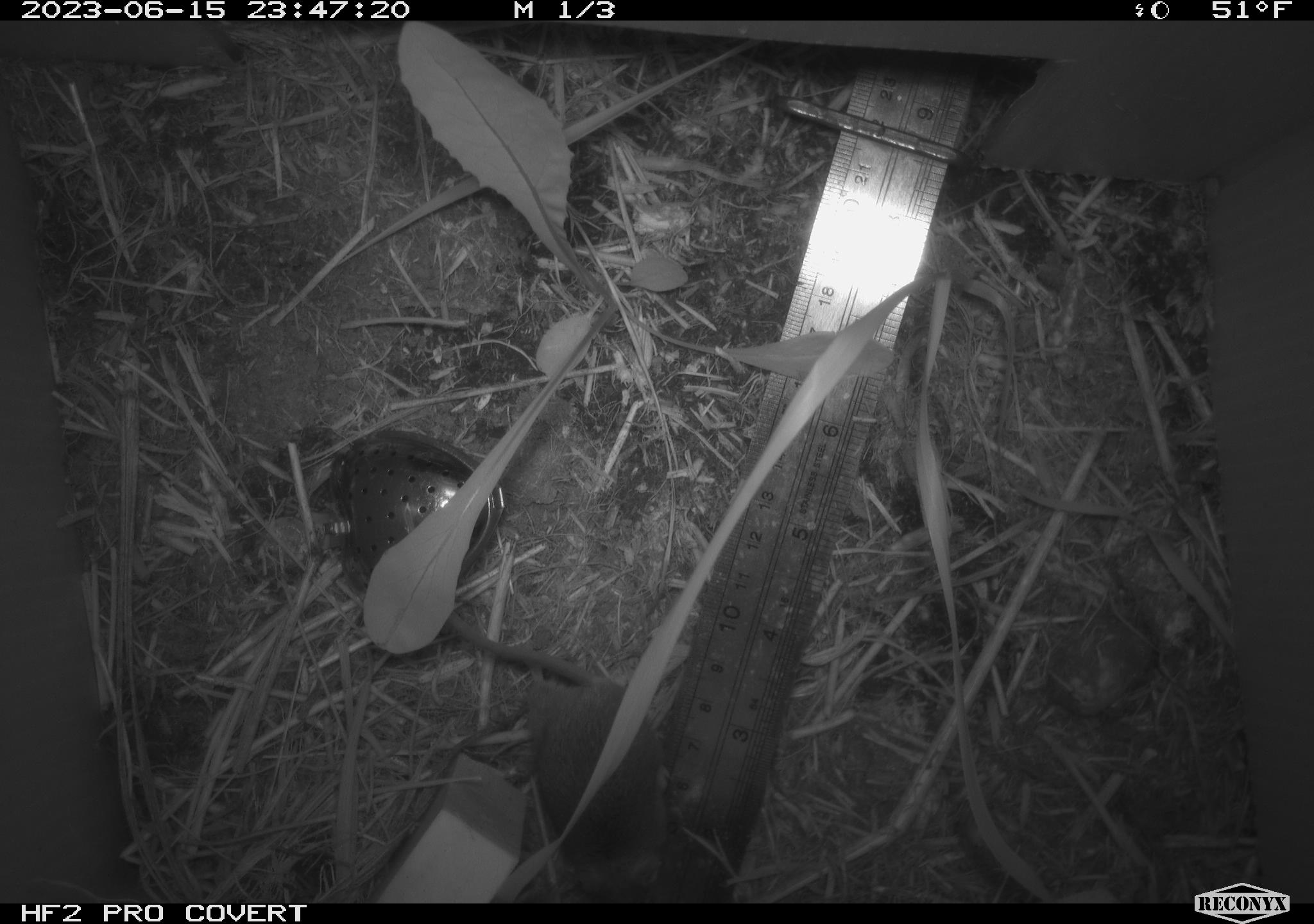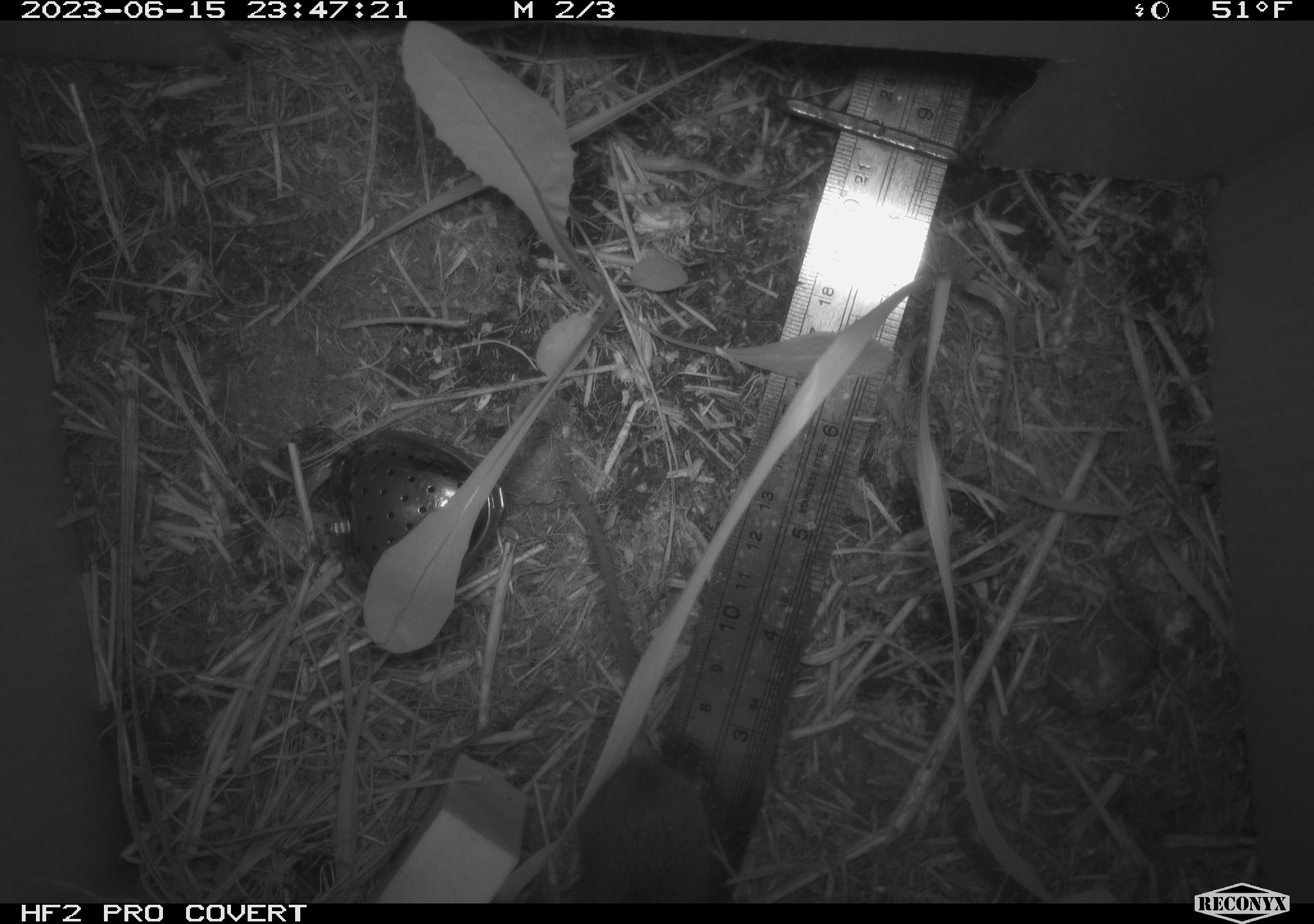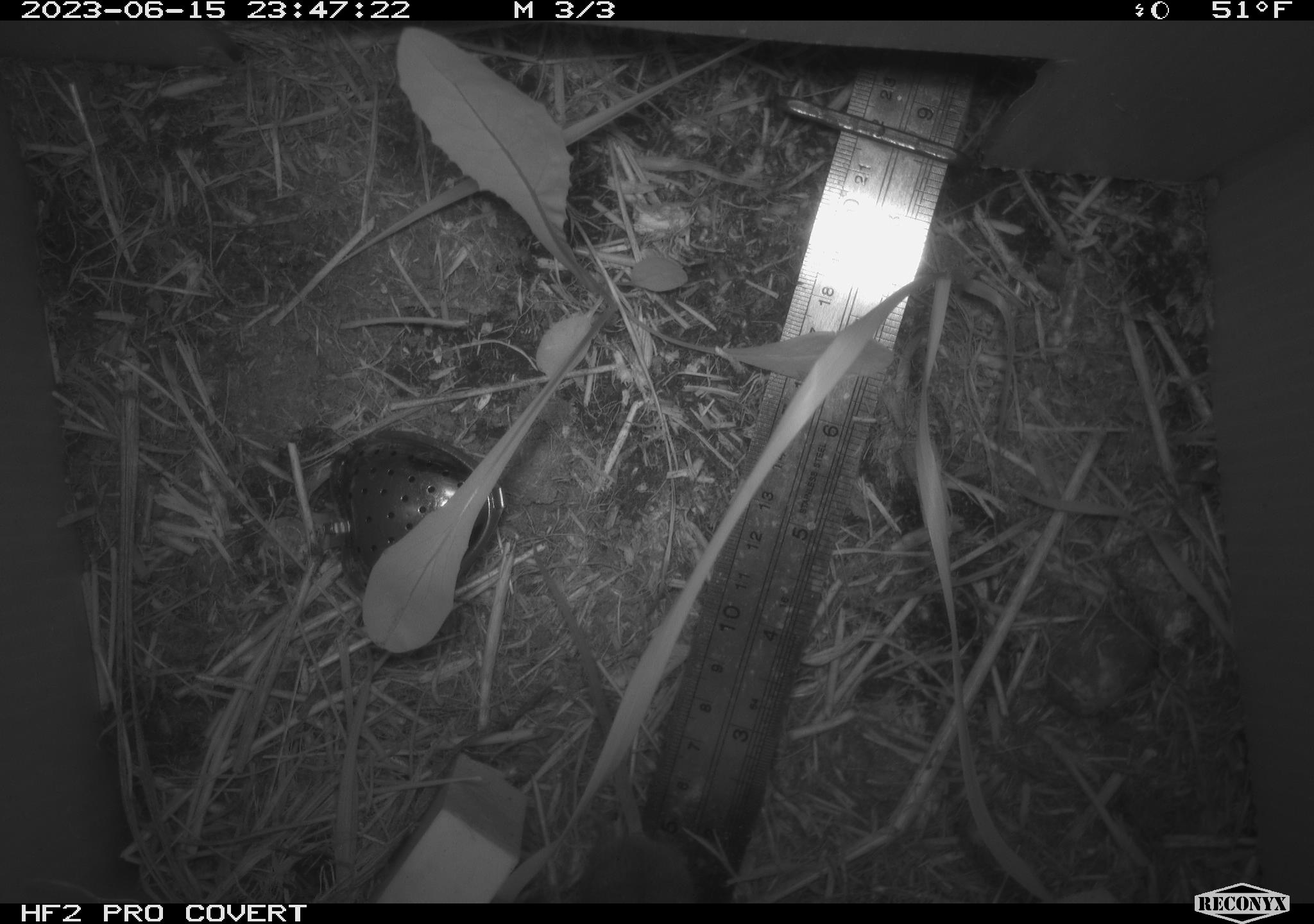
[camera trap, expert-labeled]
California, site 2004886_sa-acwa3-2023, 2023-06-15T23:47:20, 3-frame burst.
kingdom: Animalia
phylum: Chordata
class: Mammalia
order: Rodentia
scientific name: Rodentia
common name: mouse species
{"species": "mouse species (Rodentia)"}